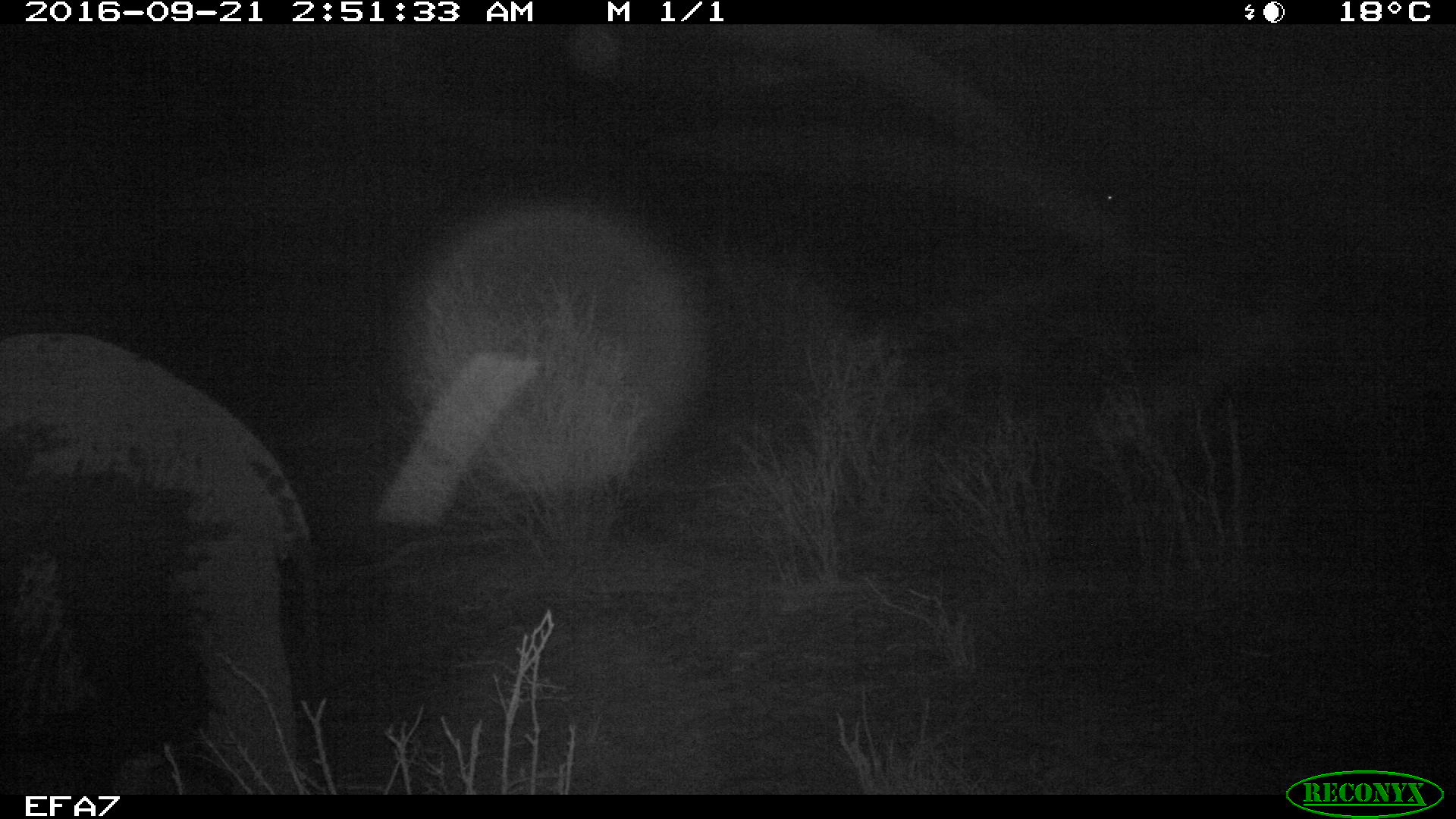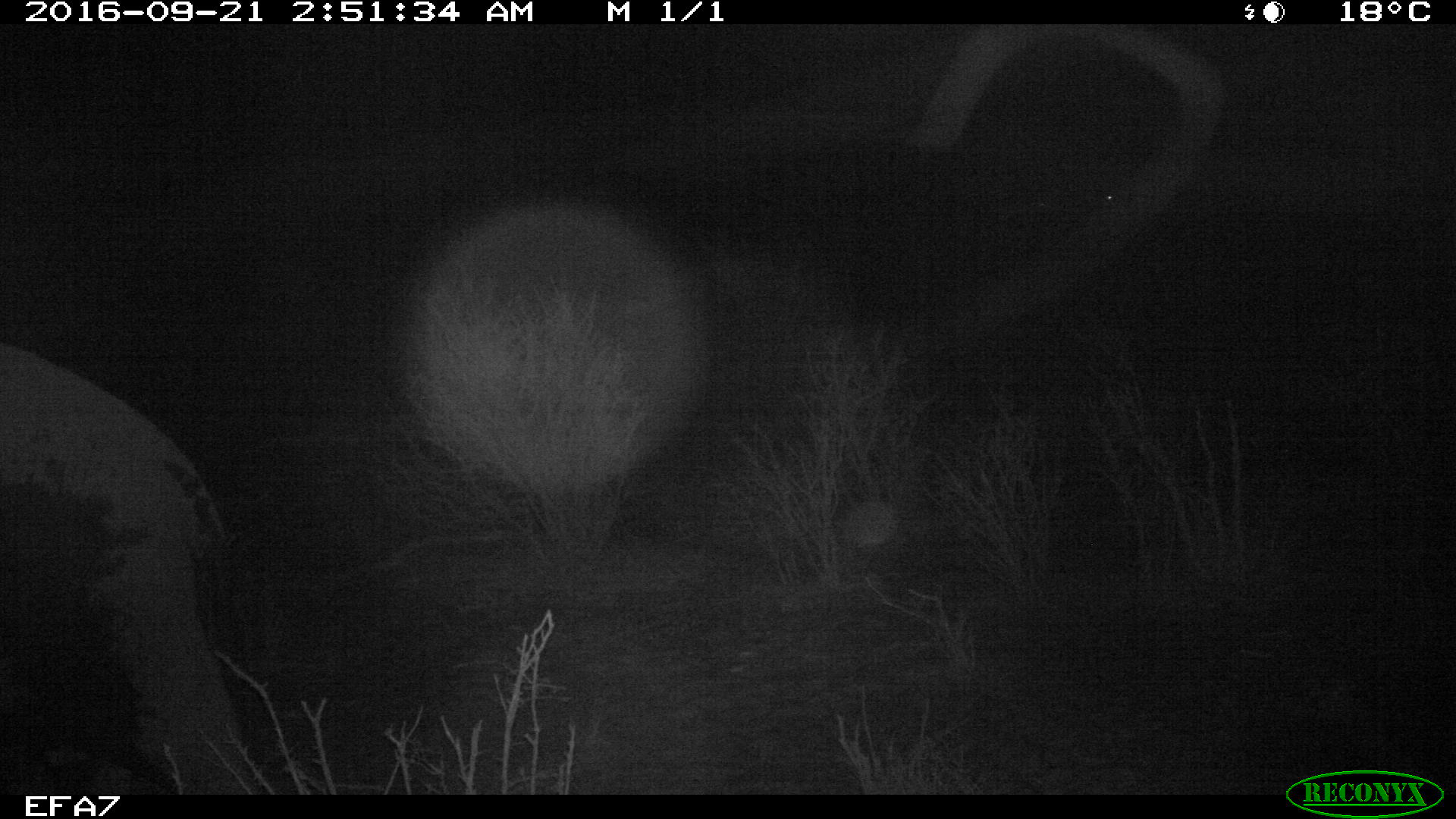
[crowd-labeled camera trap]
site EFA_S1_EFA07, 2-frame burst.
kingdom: Animalia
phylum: Chordata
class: Mammalia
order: Proboscidea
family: Elephantidae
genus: Loxodonta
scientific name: Loxodonta africana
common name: african bush elephant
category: elephant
Elephant (african bush elephant) (Loxodonta africana), count 1. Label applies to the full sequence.